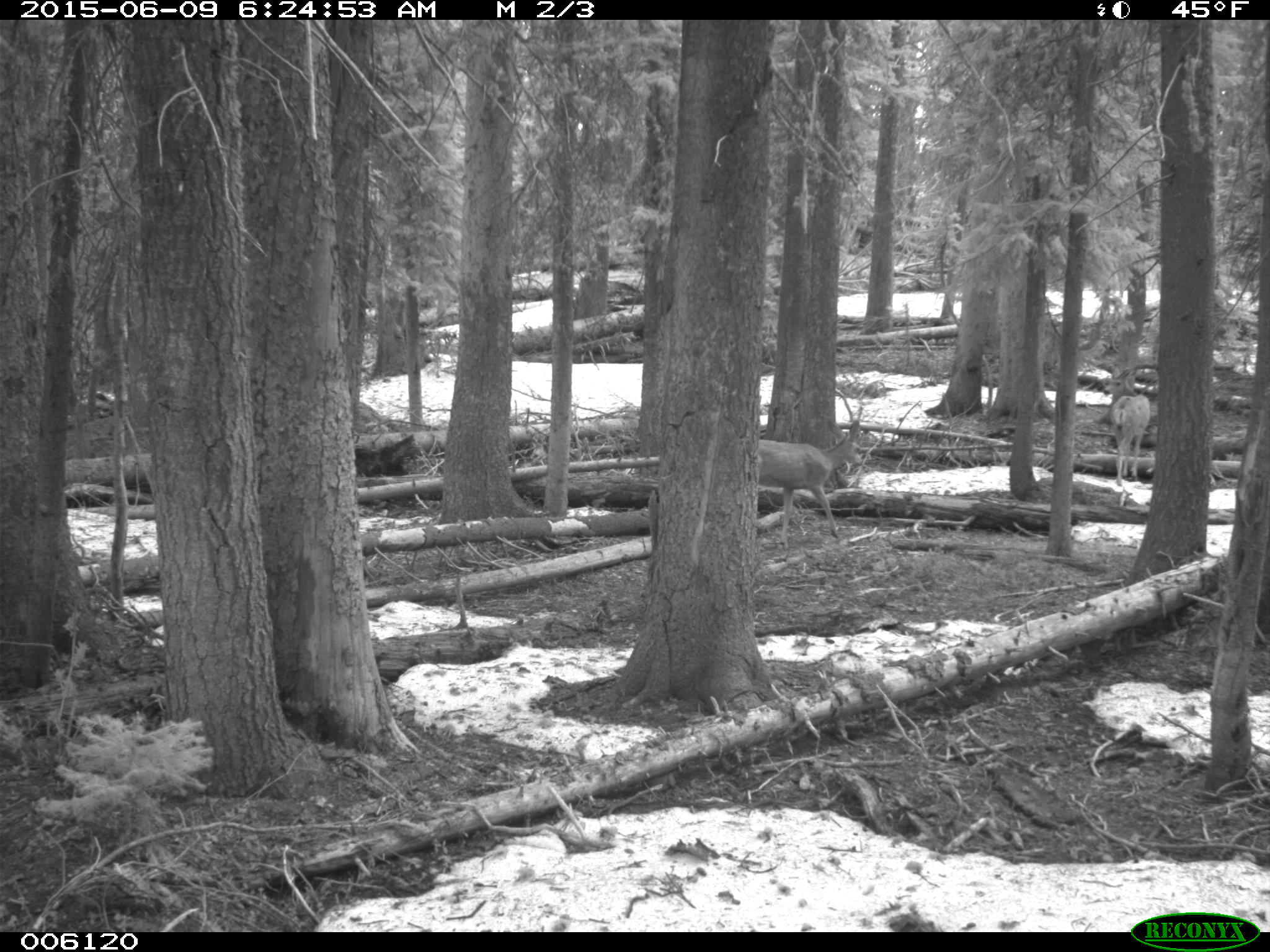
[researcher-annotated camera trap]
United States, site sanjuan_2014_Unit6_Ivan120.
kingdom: Animalia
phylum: Chordata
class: Mammalia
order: Artiodactyla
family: Cervidae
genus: Odocoileus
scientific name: Odocoileus hemionus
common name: mule deer